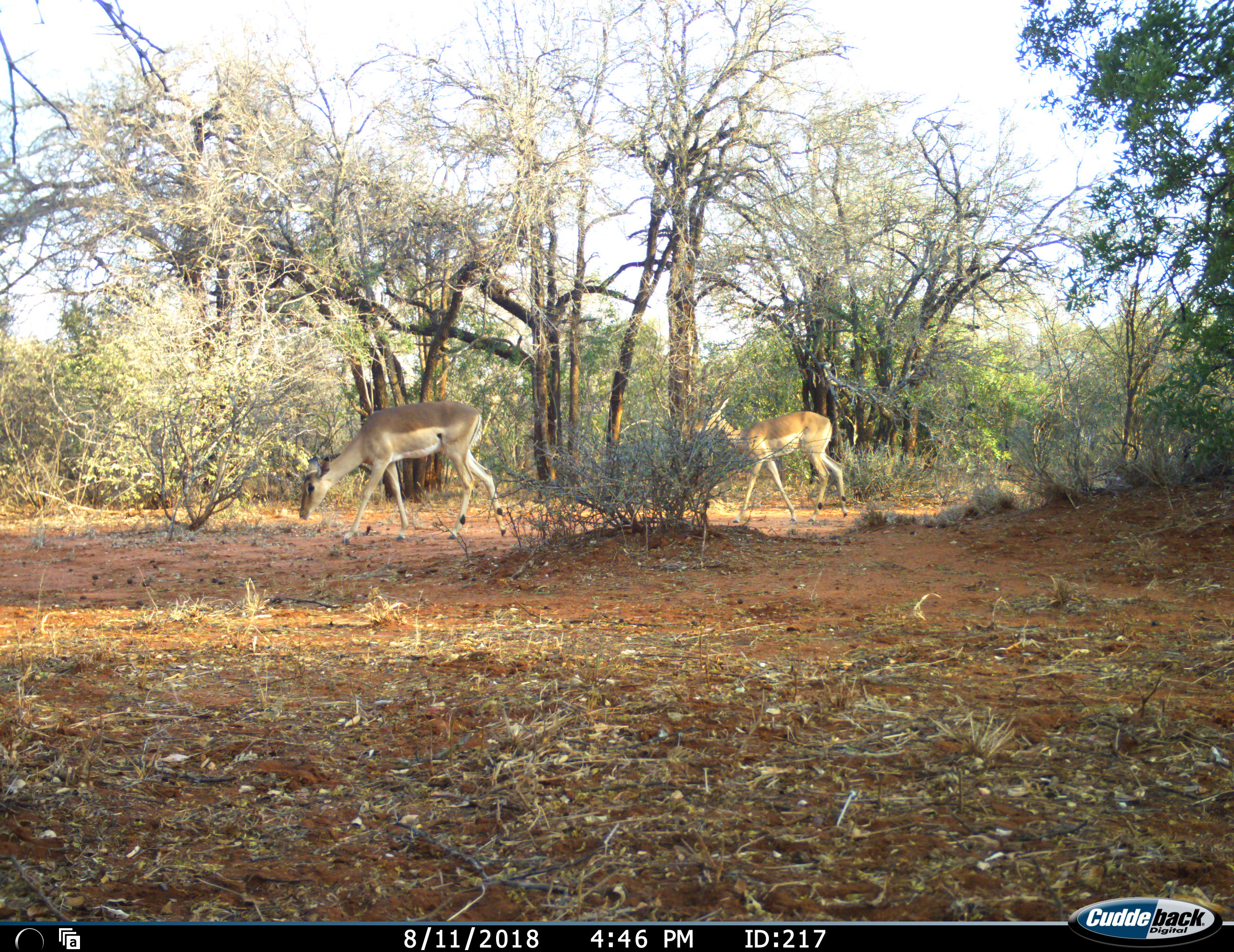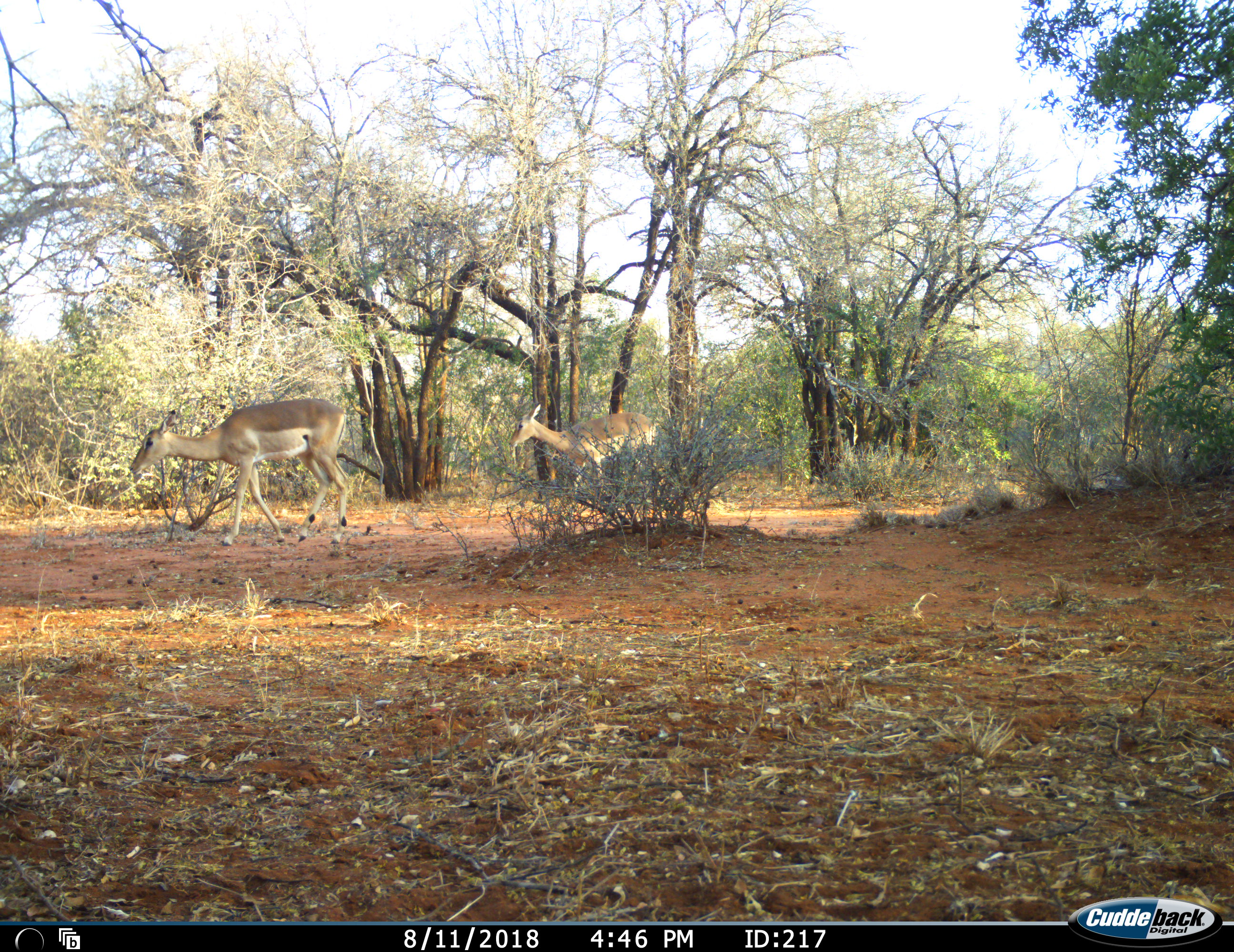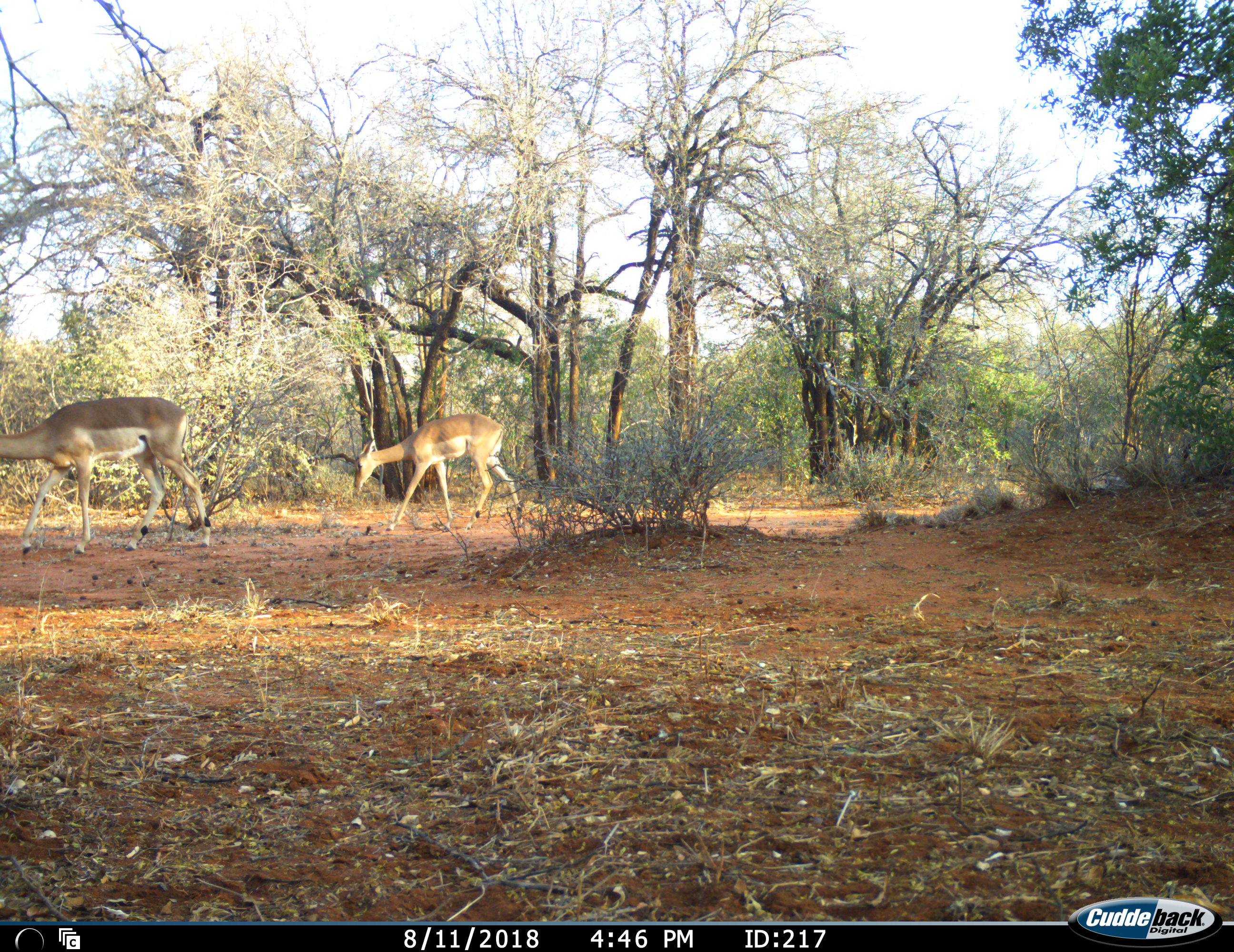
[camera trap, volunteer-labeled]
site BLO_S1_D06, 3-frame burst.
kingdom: Animalia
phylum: Chordata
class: Mammalia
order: Artiodactyla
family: Bovidae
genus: Aepyceros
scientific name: Aepyceros melampus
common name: impala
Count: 2.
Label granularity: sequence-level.